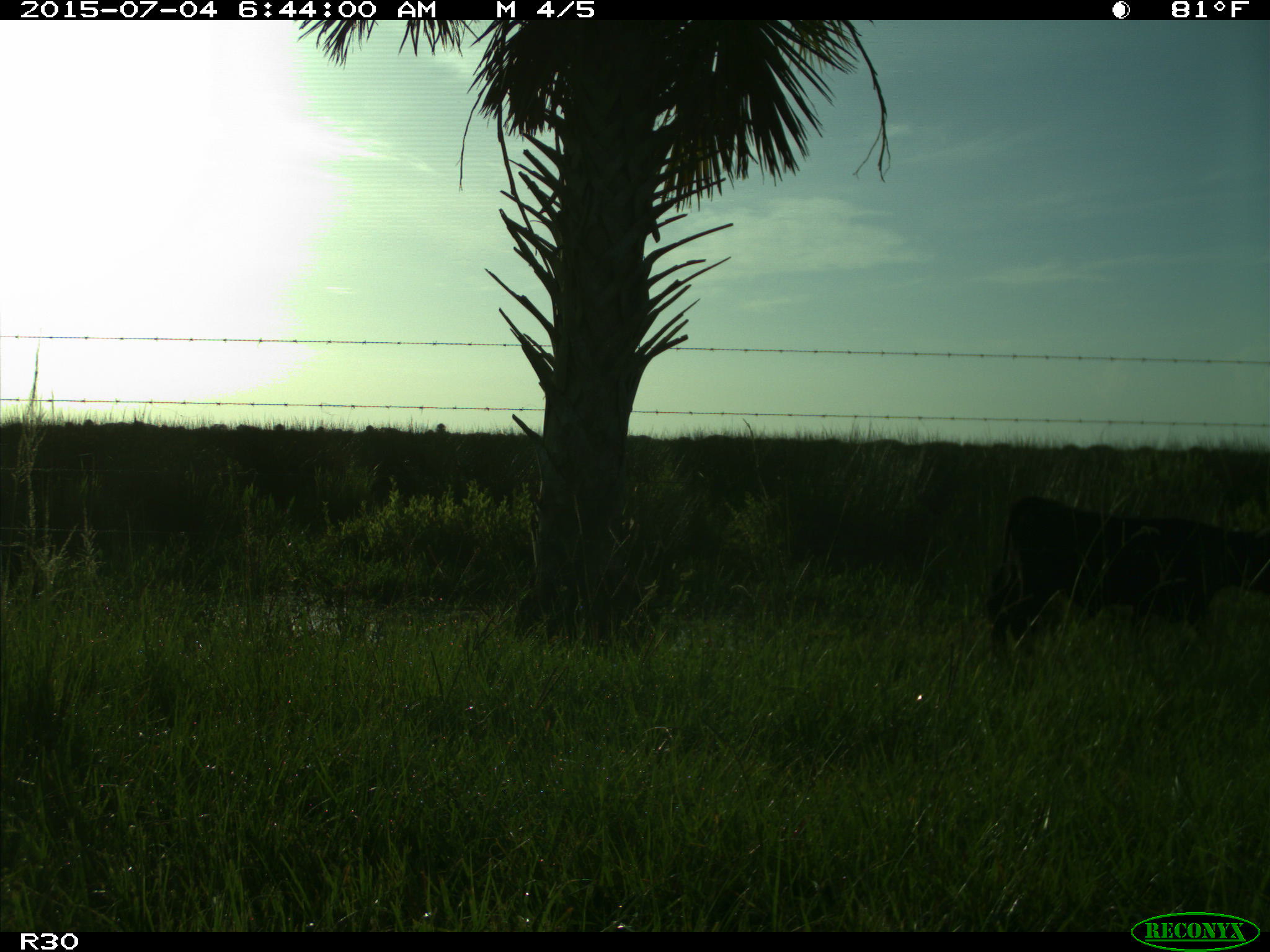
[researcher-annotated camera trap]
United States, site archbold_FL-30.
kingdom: Animalia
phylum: Chordata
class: Mammalia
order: Artiodactyla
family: Bovidae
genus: Bos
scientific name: Bos taurus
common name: domestic cow